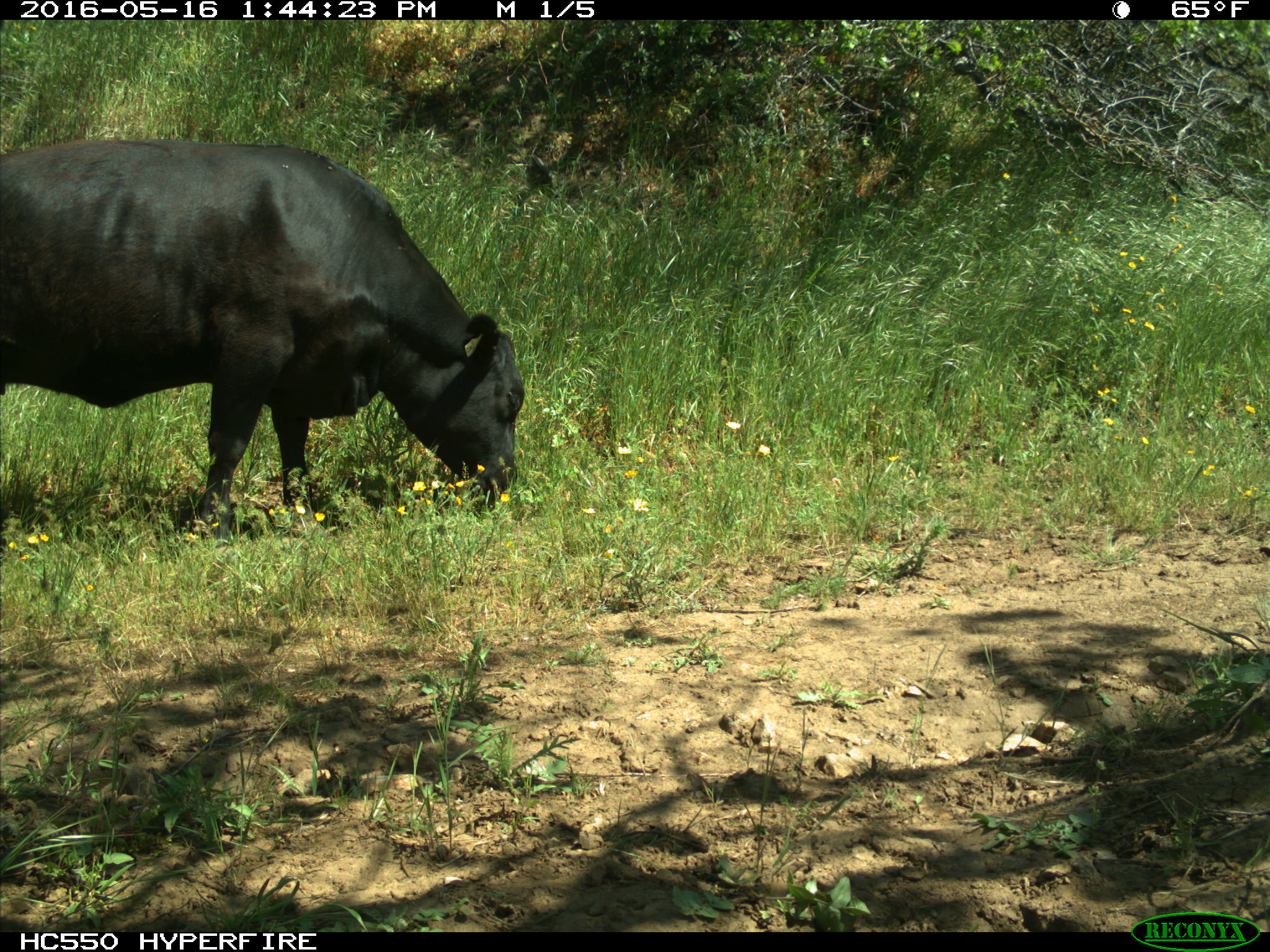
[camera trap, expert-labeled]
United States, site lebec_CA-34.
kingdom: Animalia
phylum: Chordata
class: Mammalia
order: Artiodactyla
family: Bovidae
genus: Bos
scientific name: Bos taurus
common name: domestic cow